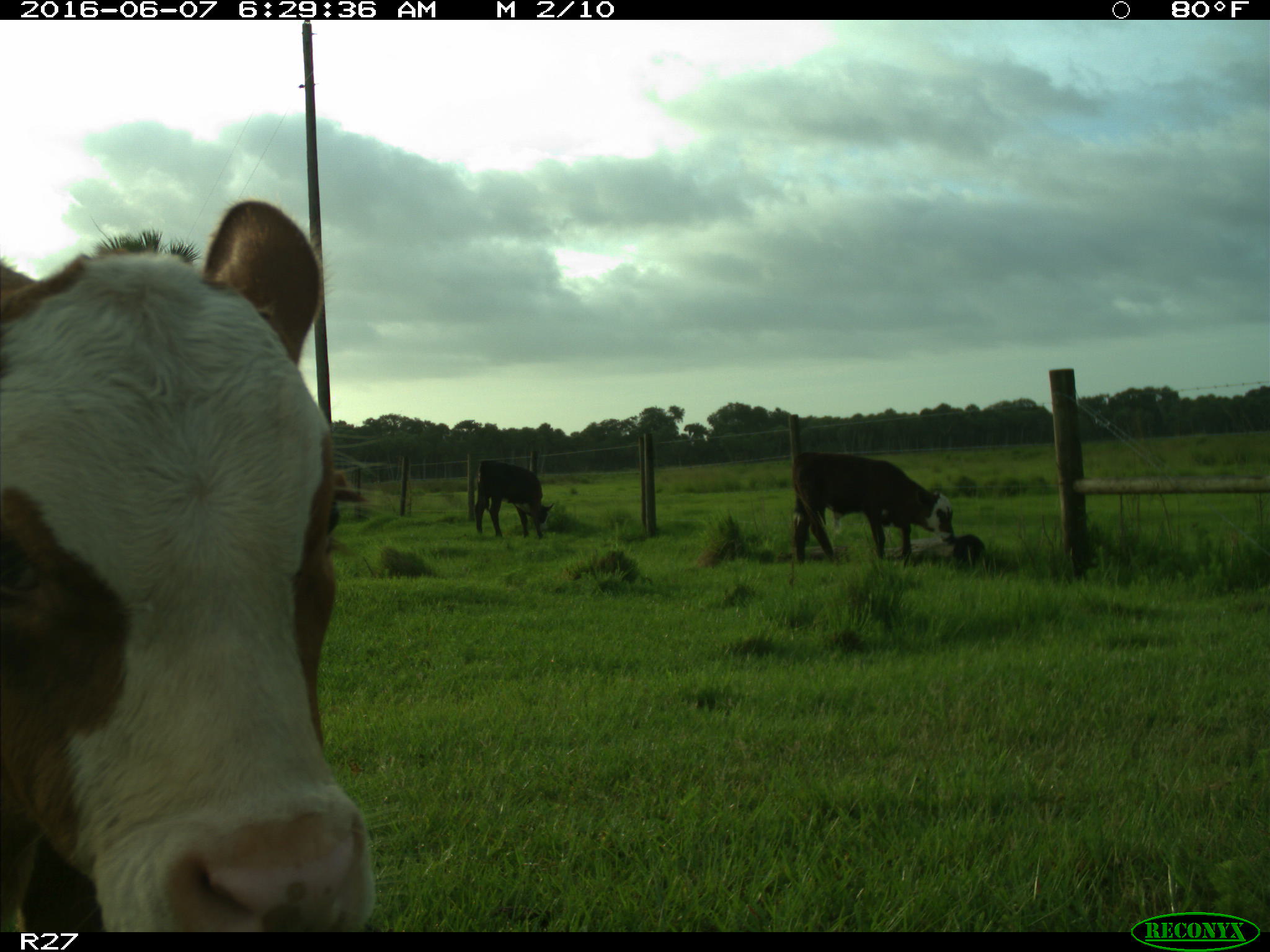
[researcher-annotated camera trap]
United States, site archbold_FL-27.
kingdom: Animalia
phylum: Chordata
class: Mammalia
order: Artiodactyla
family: Bovidae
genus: Bos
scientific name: Bos taurus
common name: domestic cow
Bos taurus (domestic cow).